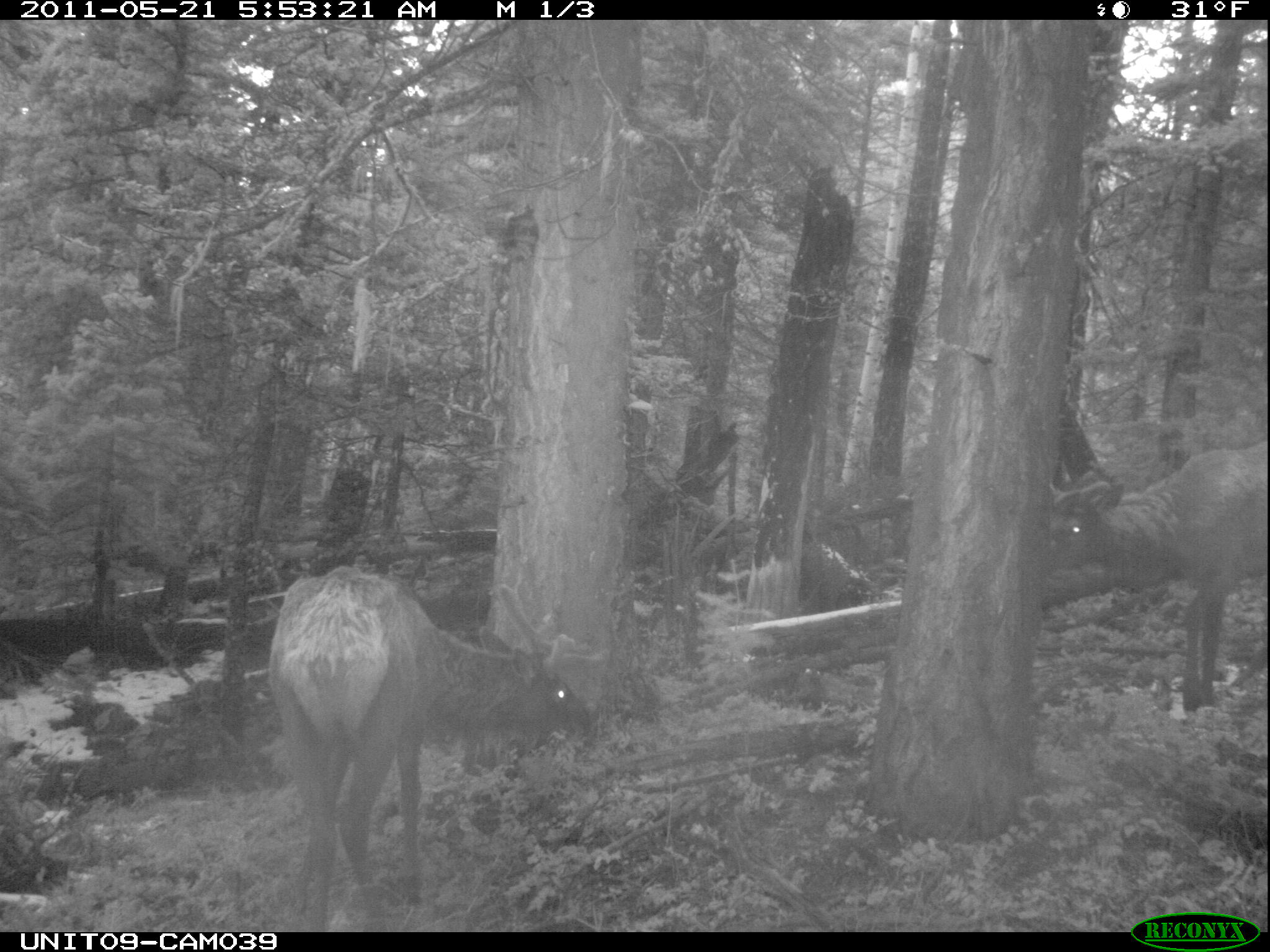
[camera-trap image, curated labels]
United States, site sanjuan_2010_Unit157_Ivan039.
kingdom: Animalia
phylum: Chordata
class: Mammalia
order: Artiodactyla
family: Cervidae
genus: Cervus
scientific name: Cervus elaphus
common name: red deer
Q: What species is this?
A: Cervus elaphus (red deer).